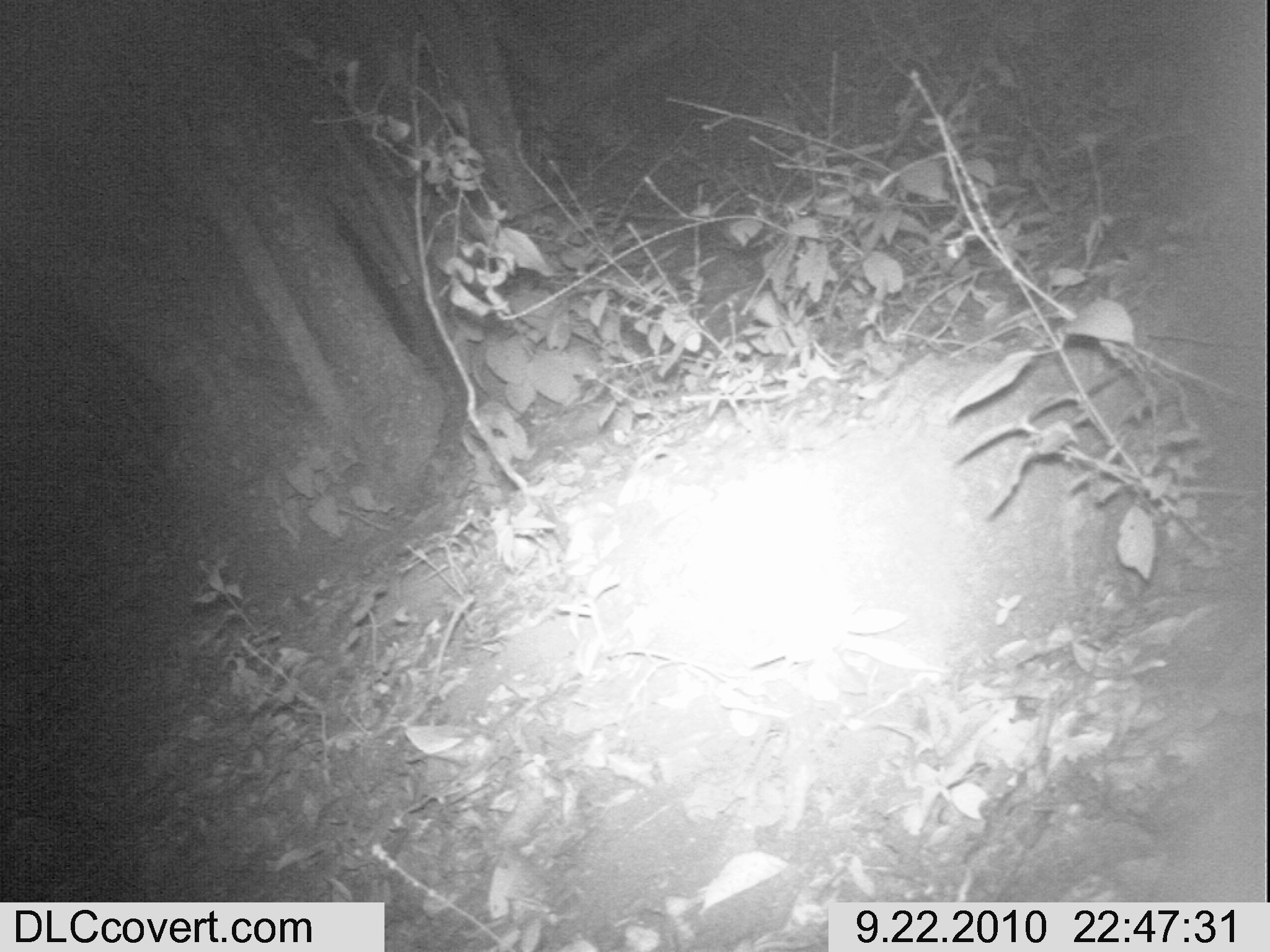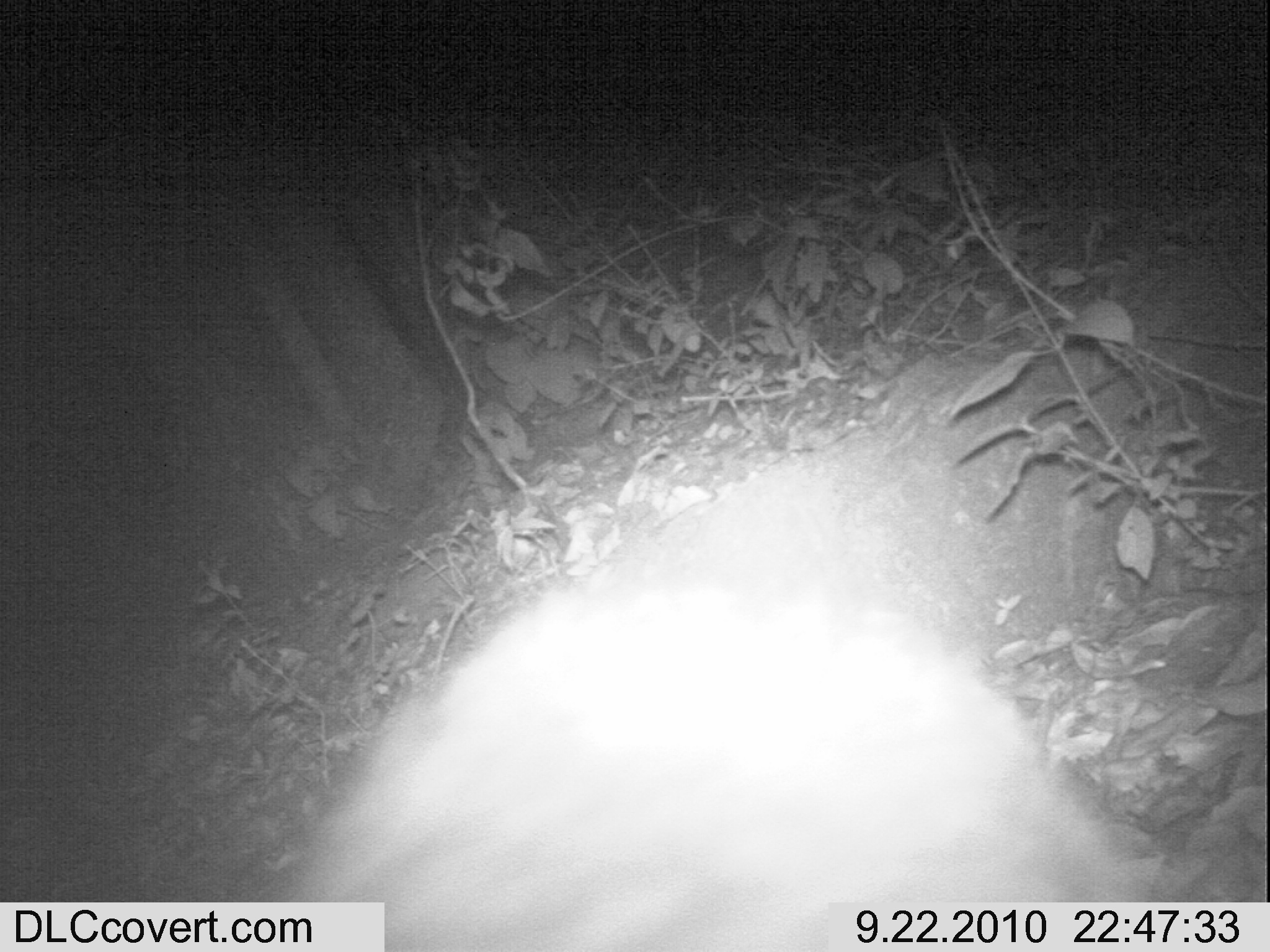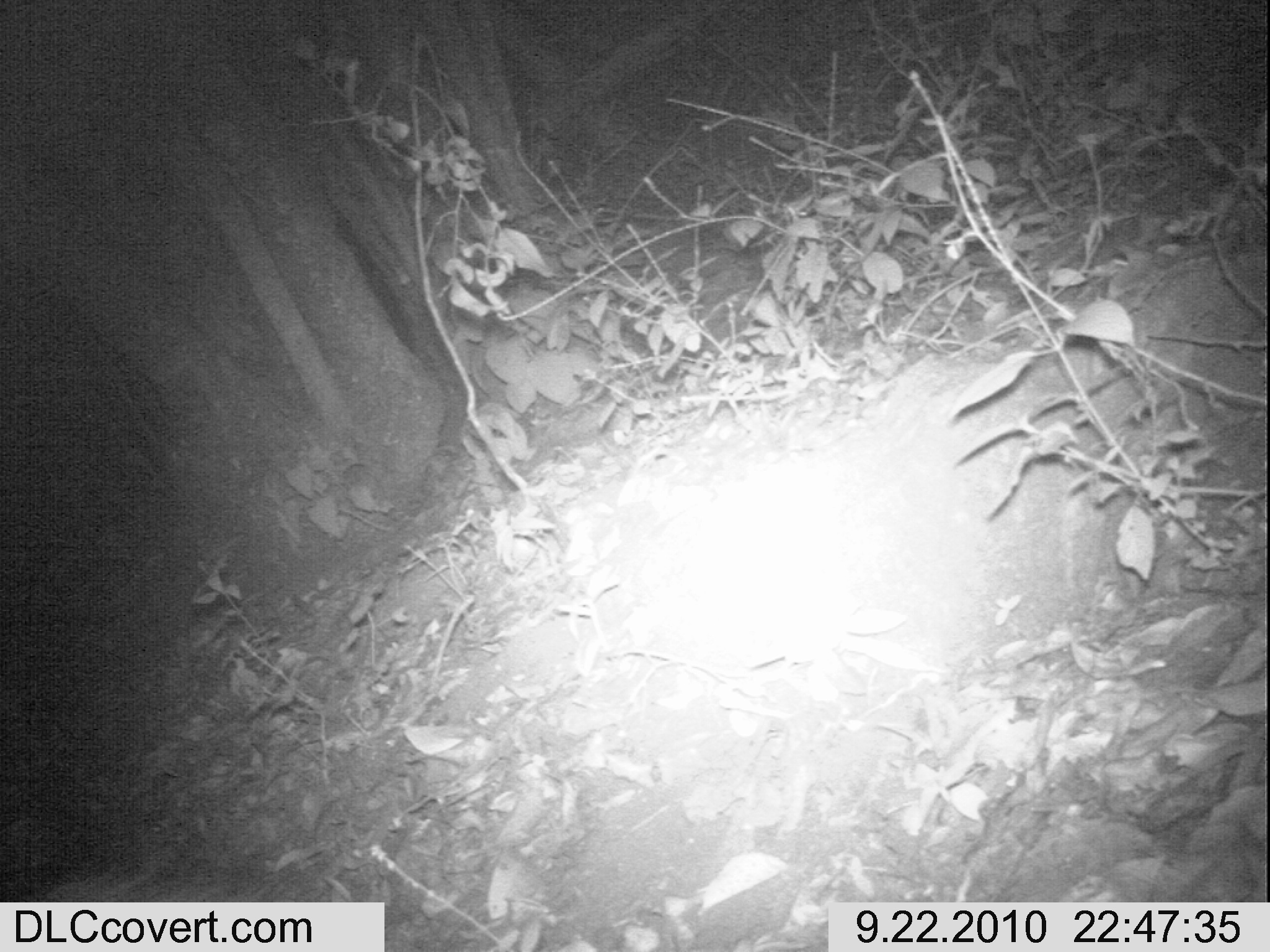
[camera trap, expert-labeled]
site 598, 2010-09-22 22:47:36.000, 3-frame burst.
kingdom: Animalia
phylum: Chordata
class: Mammalia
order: Carnivora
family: Herpestidae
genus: Ichneumia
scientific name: Ichneumia albicauda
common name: white-tailed mongoose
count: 1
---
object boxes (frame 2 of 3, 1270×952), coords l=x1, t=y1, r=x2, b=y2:
ichneumia albicauda: l=265, t=415, r=1143, b=950